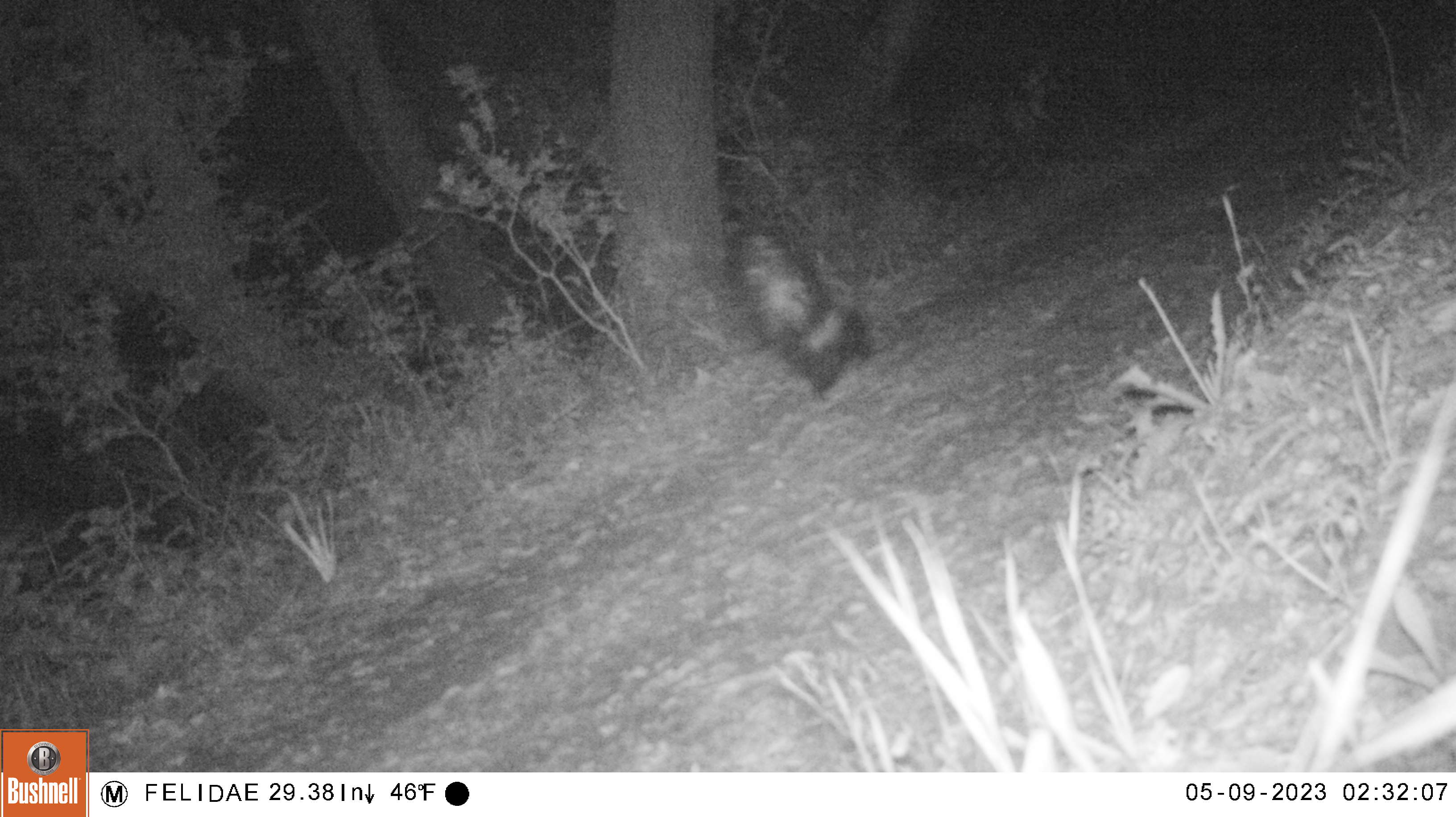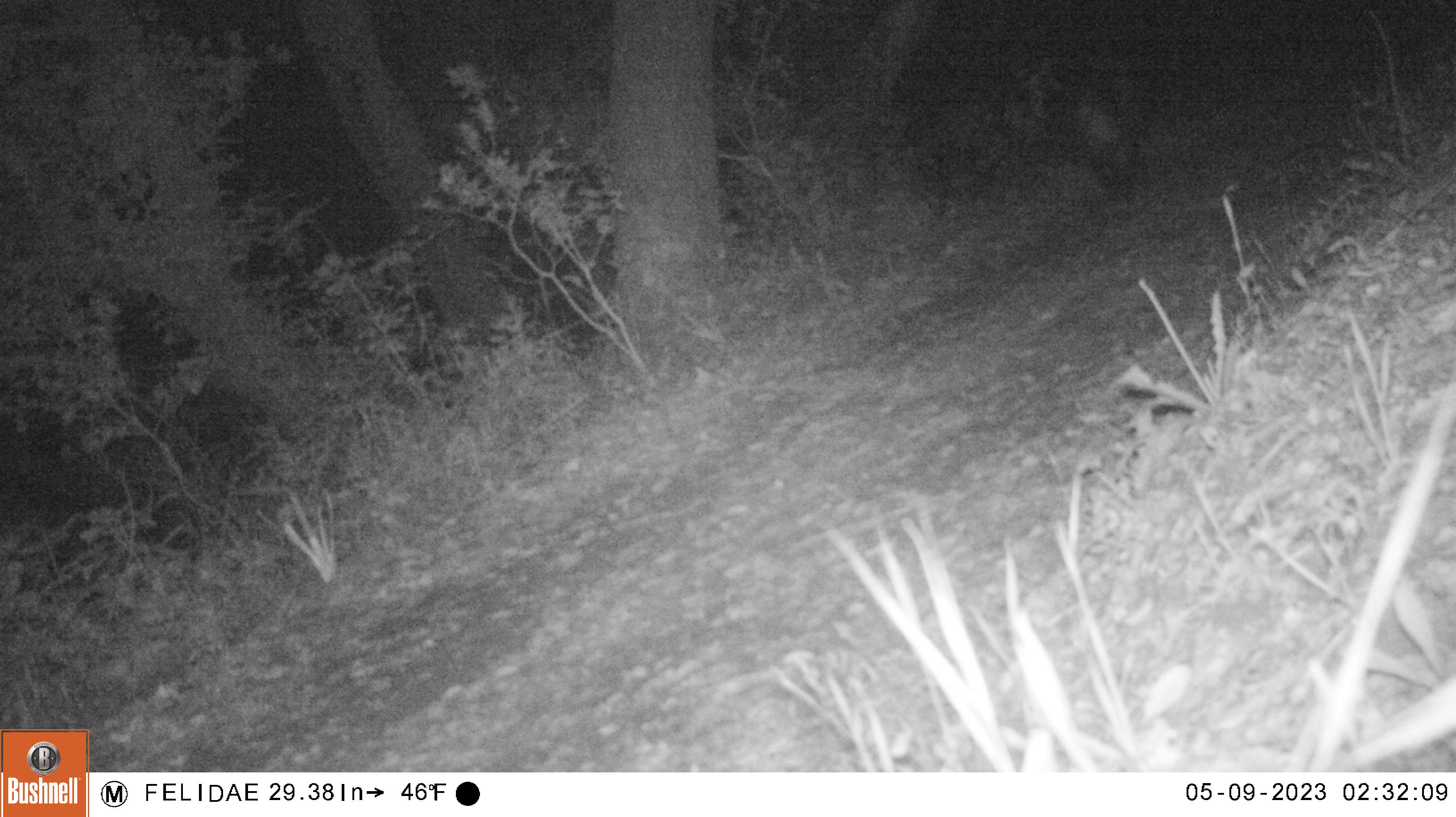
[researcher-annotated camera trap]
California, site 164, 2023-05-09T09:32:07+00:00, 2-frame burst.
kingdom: Animalia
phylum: Chordata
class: Mammalia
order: Carnivora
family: Mephitidae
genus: Mephitis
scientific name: Mephitis mephitis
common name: striped skunk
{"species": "striped skunk (Mephitis mephitis)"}